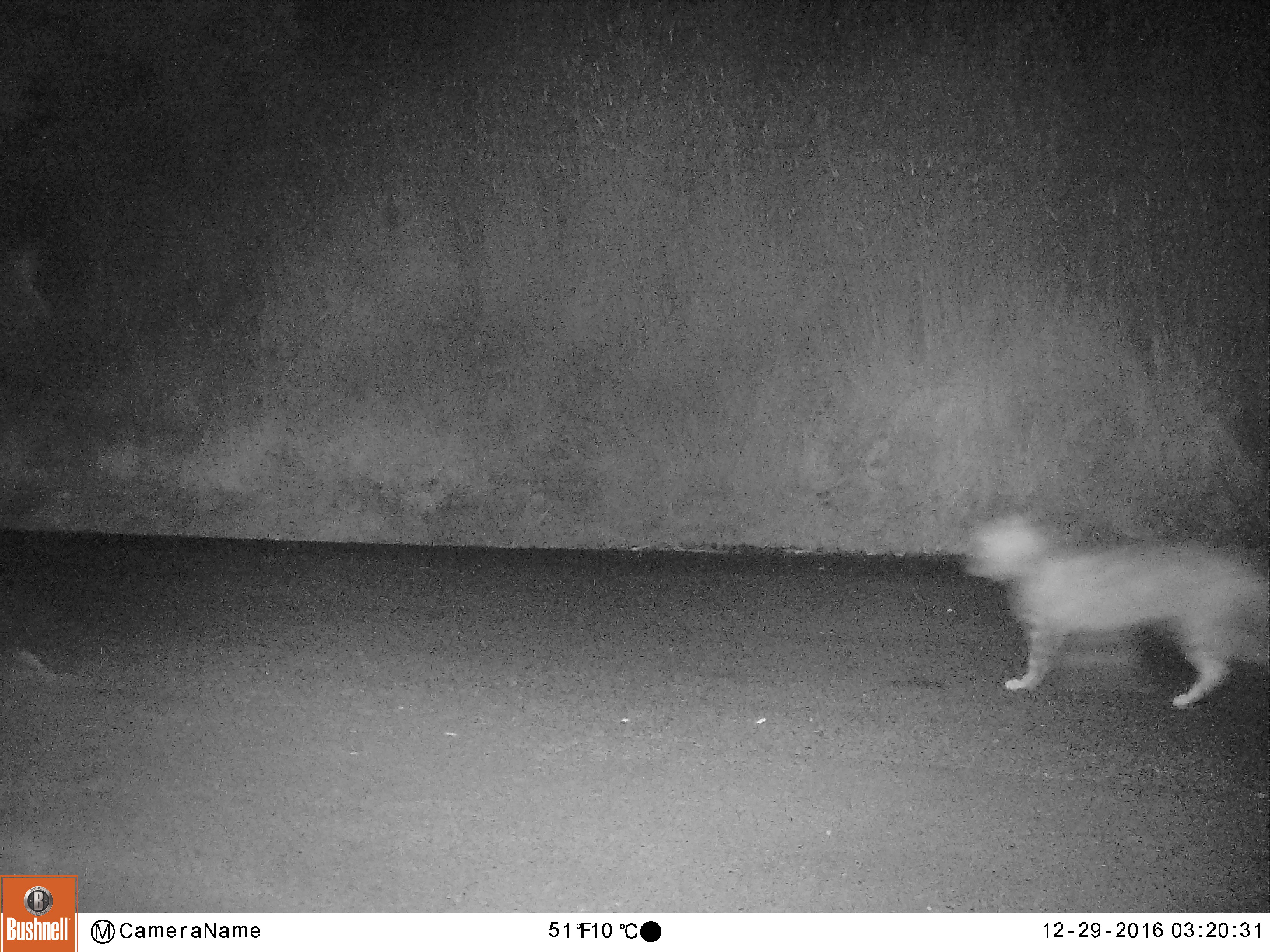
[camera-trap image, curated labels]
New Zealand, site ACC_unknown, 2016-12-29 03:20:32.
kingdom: Animalia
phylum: Chordata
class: Mammalia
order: Carnivora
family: Felidae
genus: Felis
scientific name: Felis catus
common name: domestic cat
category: cat